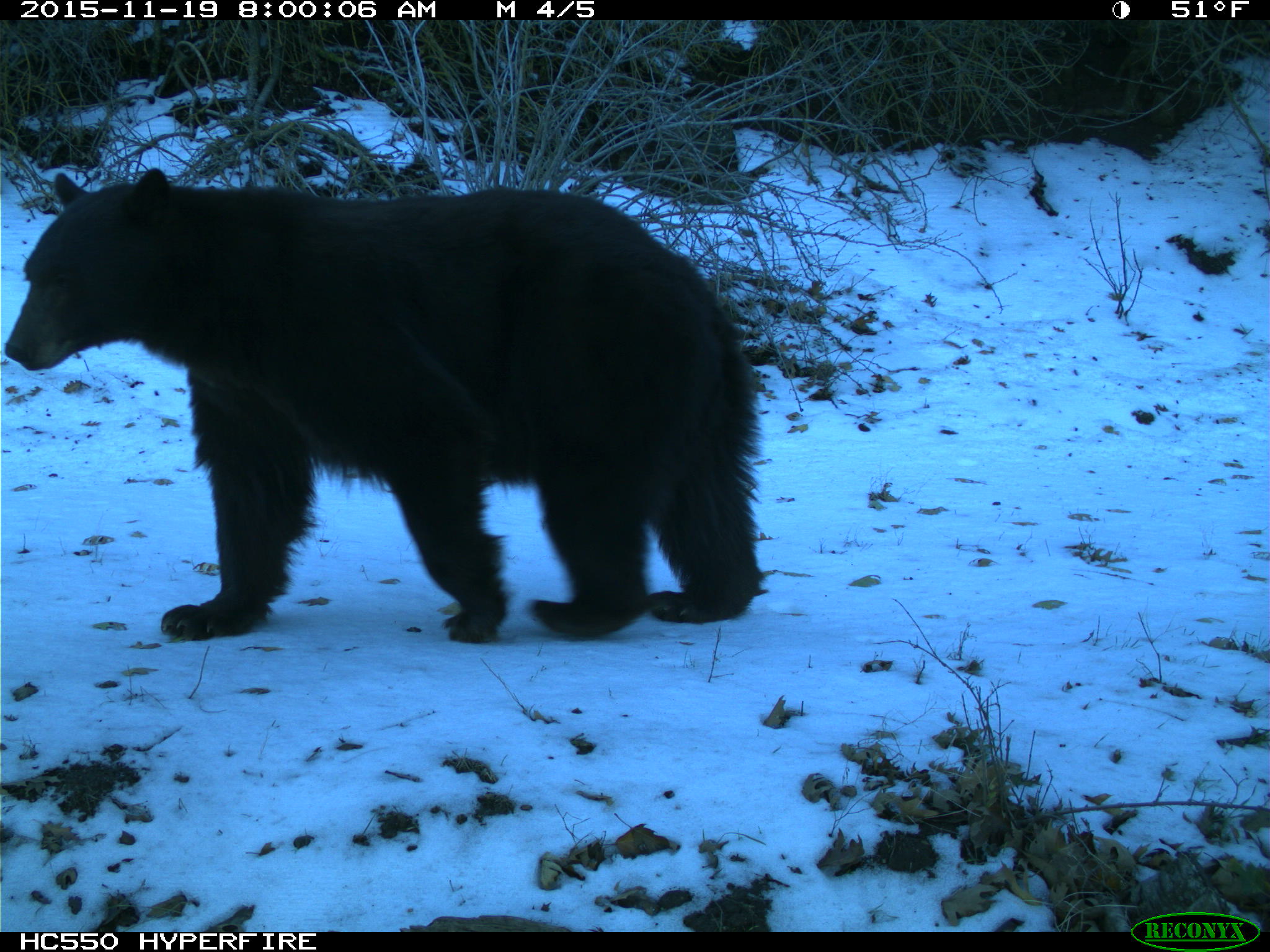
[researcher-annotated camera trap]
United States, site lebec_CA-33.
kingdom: Animalia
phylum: Chordata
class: Mammalia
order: Carnivora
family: Ursidae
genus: Ursus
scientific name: Ursus americanus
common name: american black bear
Ursus americanus (american black bear).